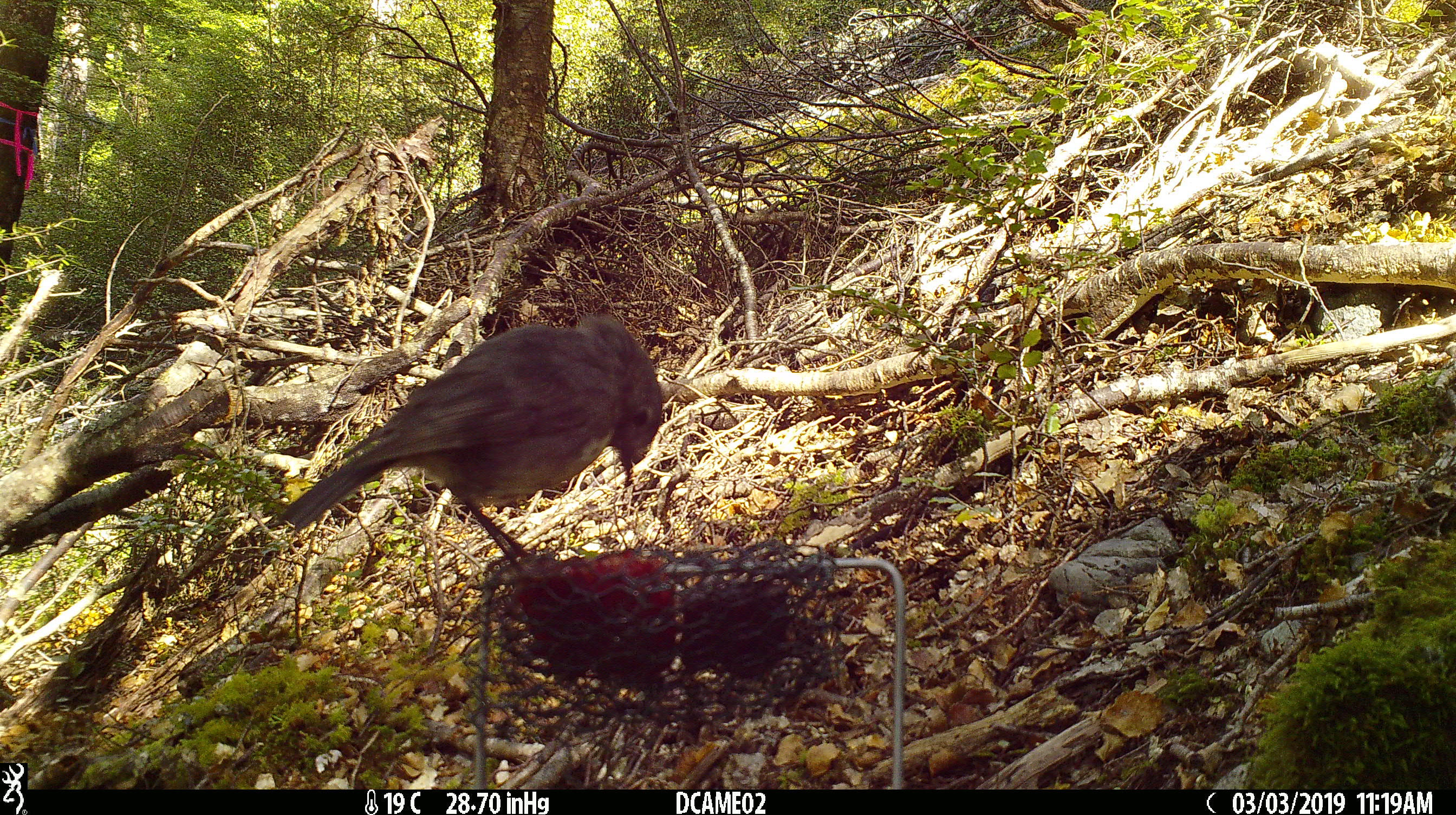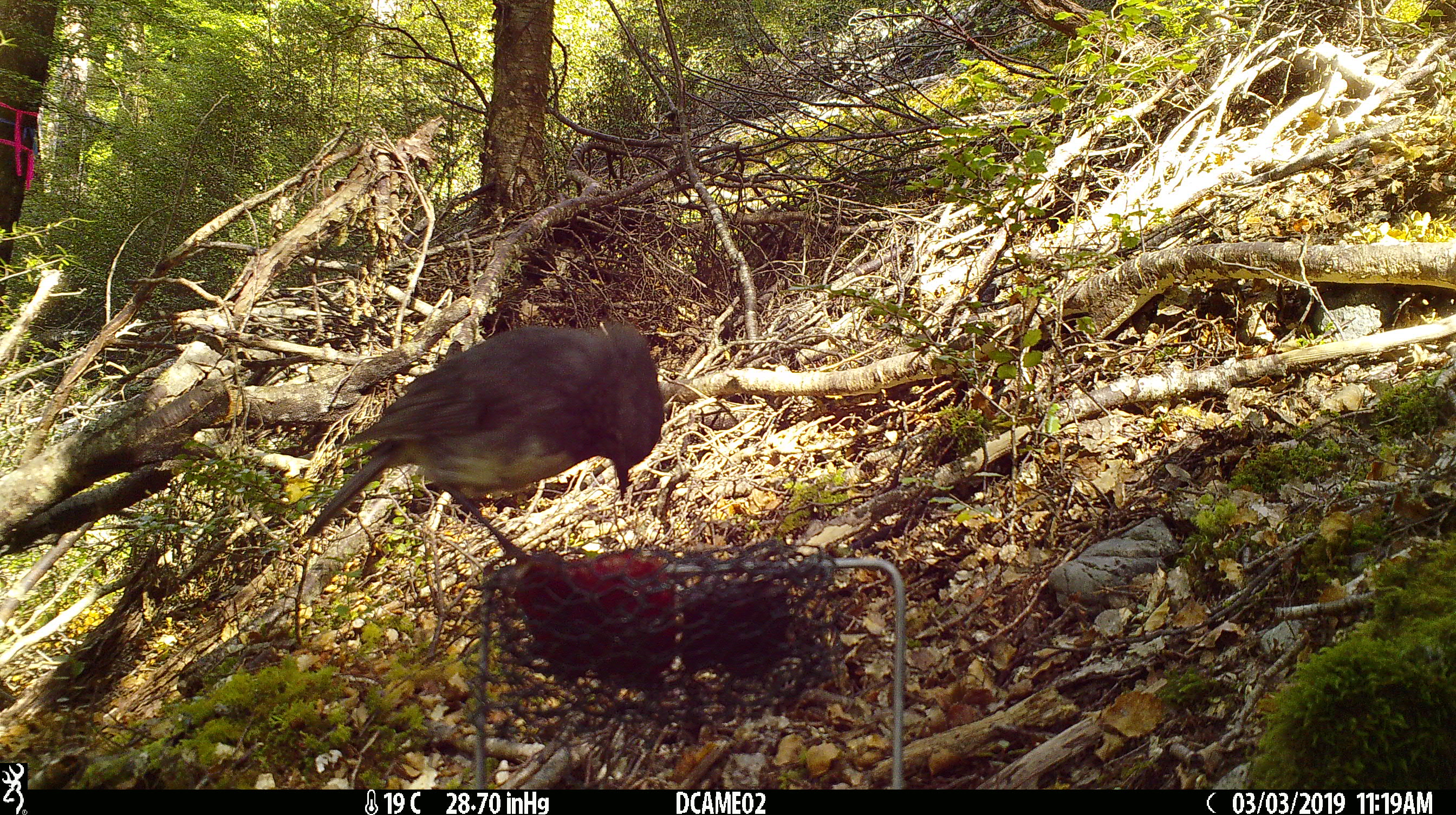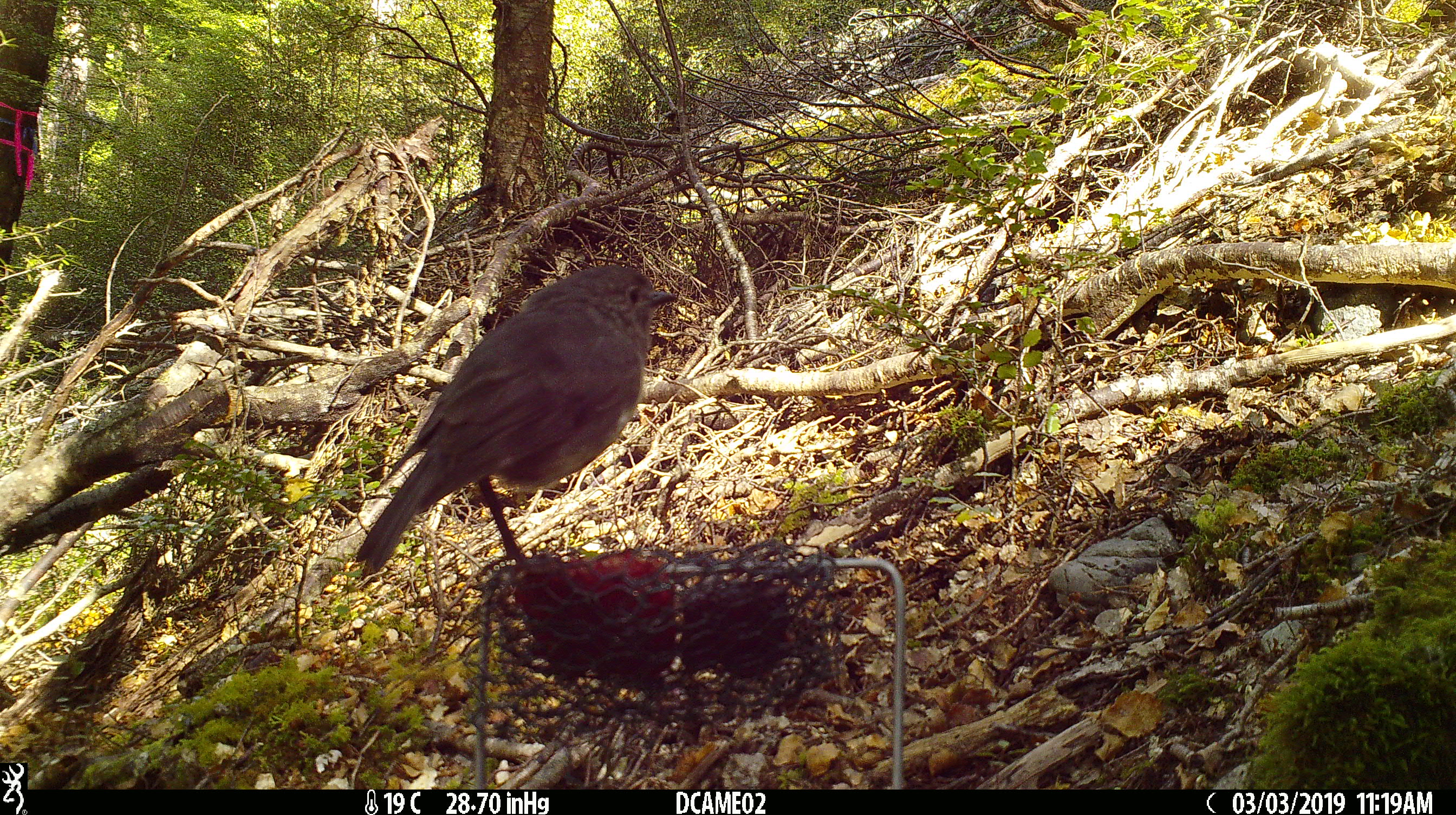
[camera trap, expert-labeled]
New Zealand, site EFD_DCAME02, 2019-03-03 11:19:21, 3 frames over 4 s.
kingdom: Animalia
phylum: Chordata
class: Aves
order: Passeriformes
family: Petroicidae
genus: Petroica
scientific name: Petroica australis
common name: new zealand robin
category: robin